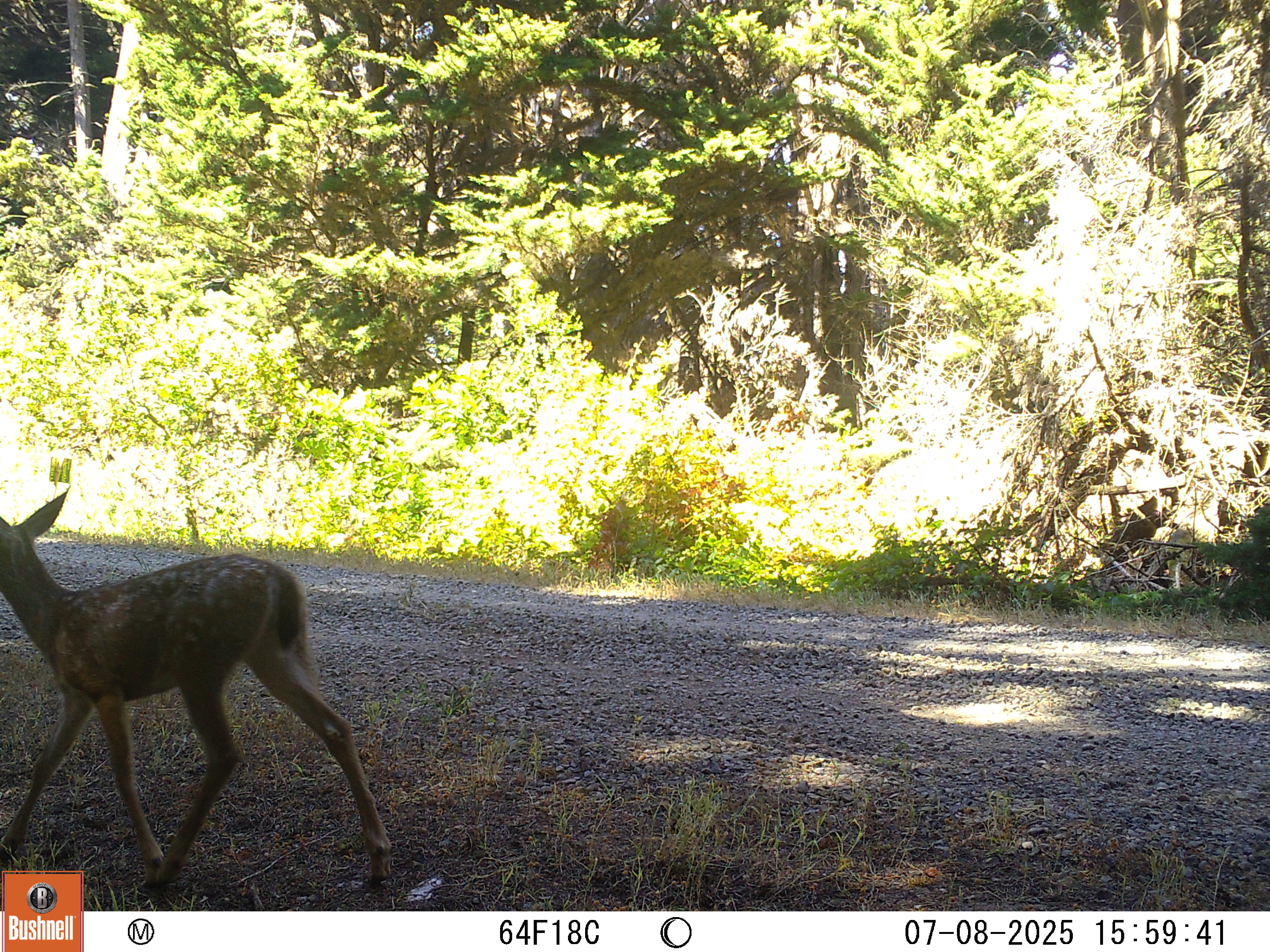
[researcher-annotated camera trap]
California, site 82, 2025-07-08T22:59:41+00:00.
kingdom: Animalia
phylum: Chordata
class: Mammalia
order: Artiodactyla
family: Cervidae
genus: Odocoileus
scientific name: Odocoileus hemionus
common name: mule deer